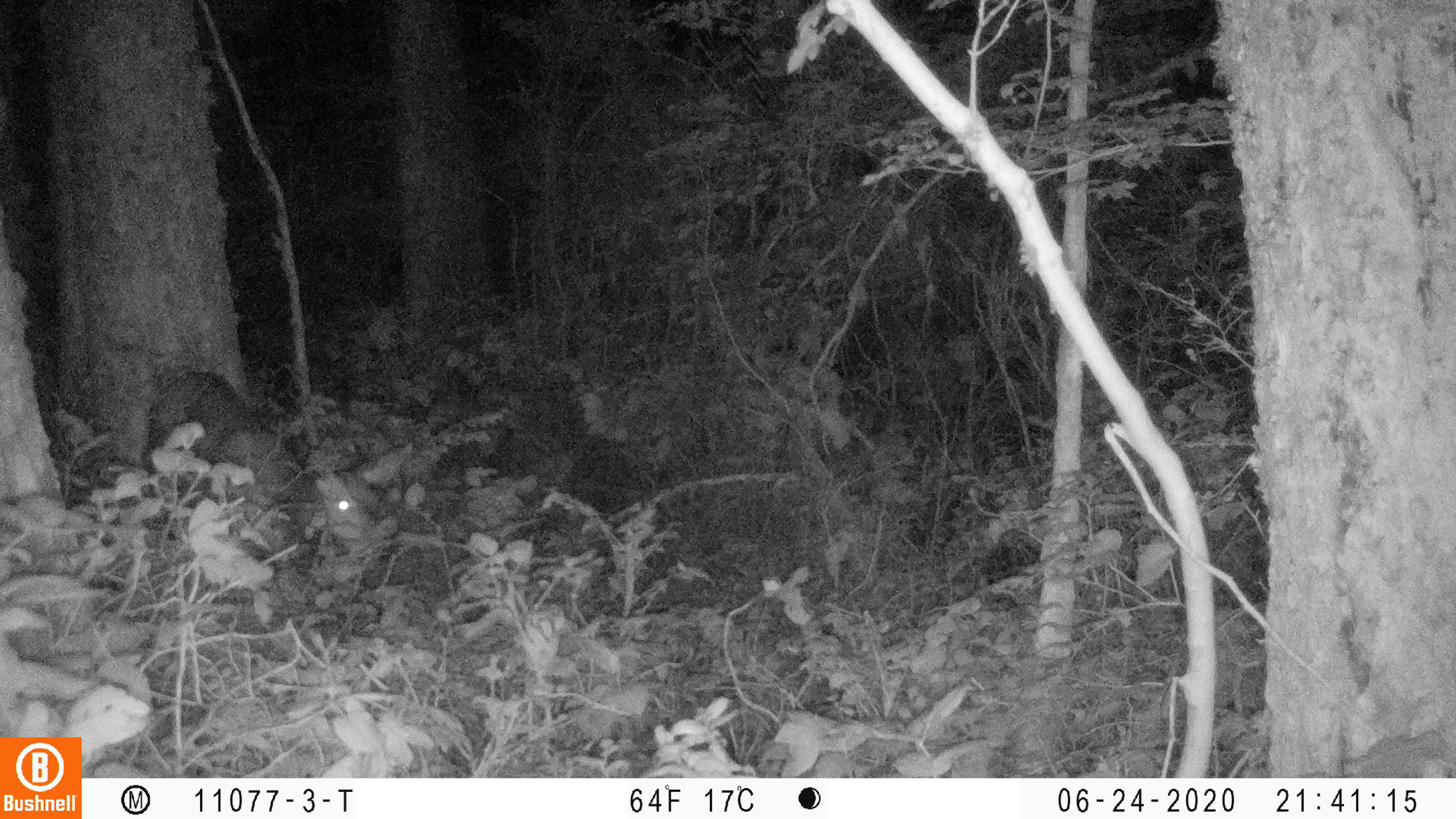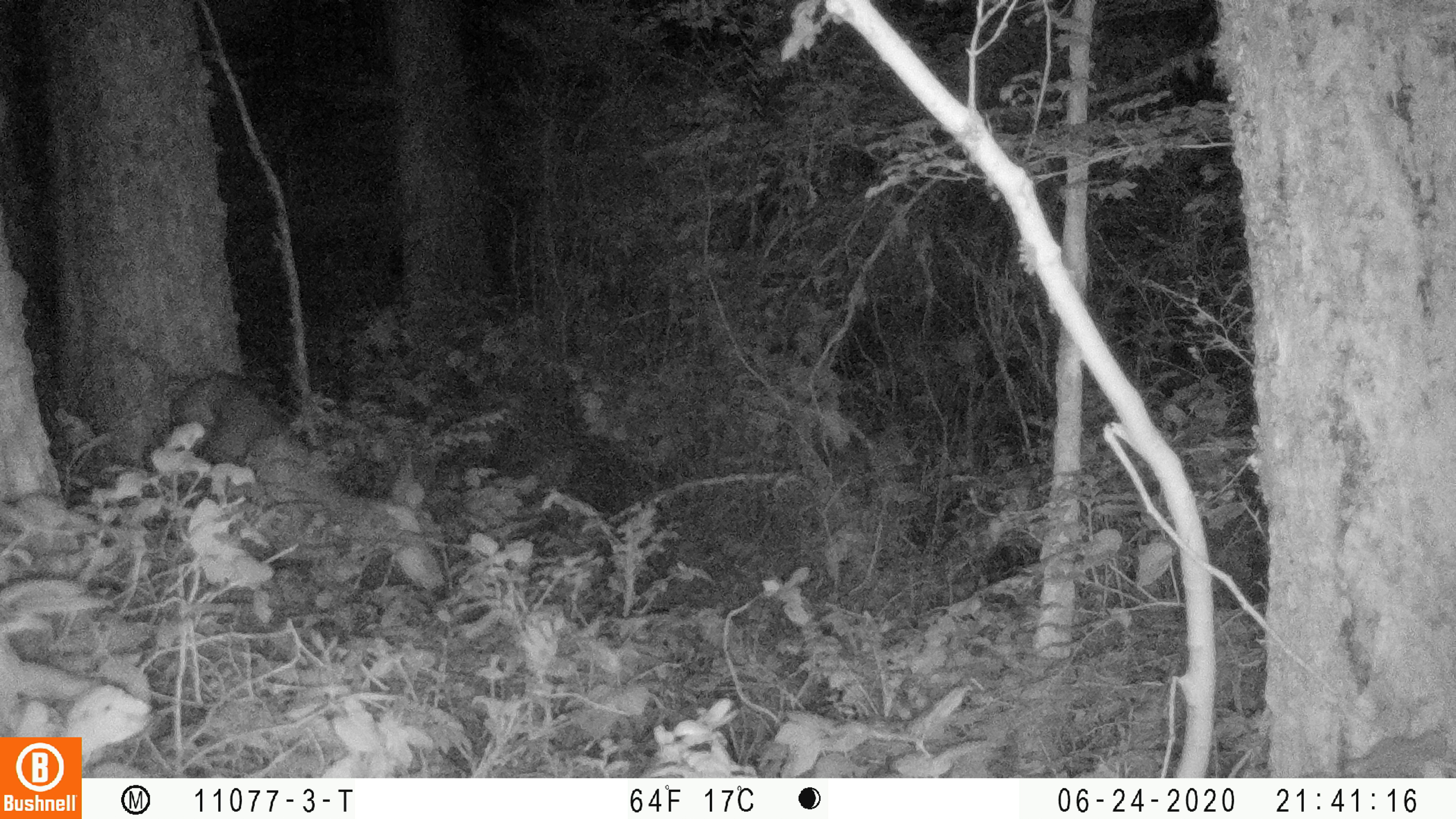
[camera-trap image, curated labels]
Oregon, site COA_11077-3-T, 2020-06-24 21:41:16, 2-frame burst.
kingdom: Animalia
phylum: Chordata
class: Mammalia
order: Artiodactyla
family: Cervidae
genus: Odocoileus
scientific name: Odocoileus hemionus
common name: black-tailed deer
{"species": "black-tailed deer (Odocoileus hemionus)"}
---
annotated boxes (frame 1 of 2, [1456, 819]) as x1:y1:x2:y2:
black-tailed deer: 143:359:423:552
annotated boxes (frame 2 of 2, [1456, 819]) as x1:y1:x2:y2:
black-tailed deer: 160:363:450:603